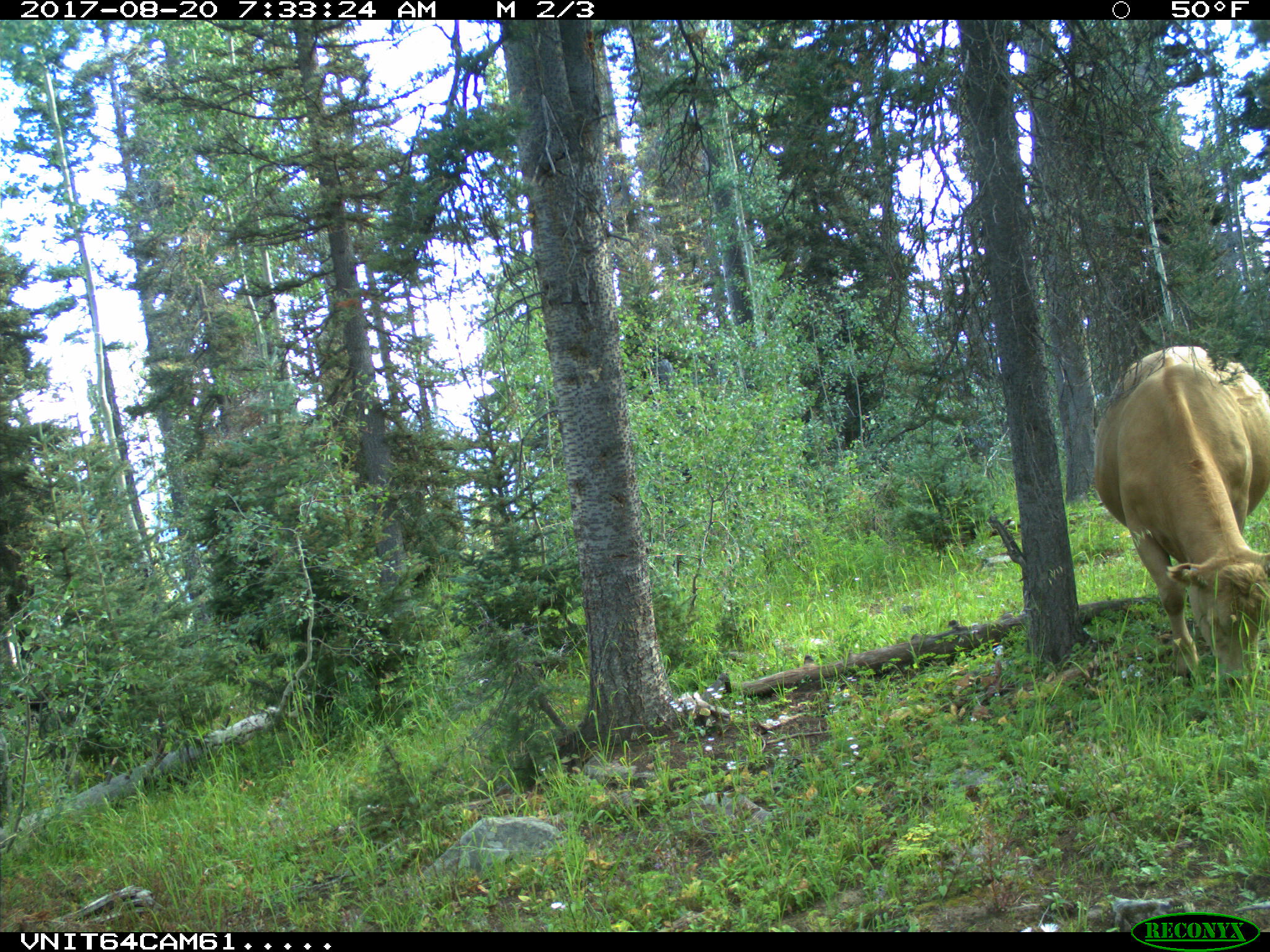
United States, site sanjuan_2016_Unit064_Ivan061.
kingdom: Animalia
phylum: Chordata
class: Mammalia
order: Artiodactyla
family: Bovidae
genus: Bos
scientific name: Bos taurus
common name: domestic cow